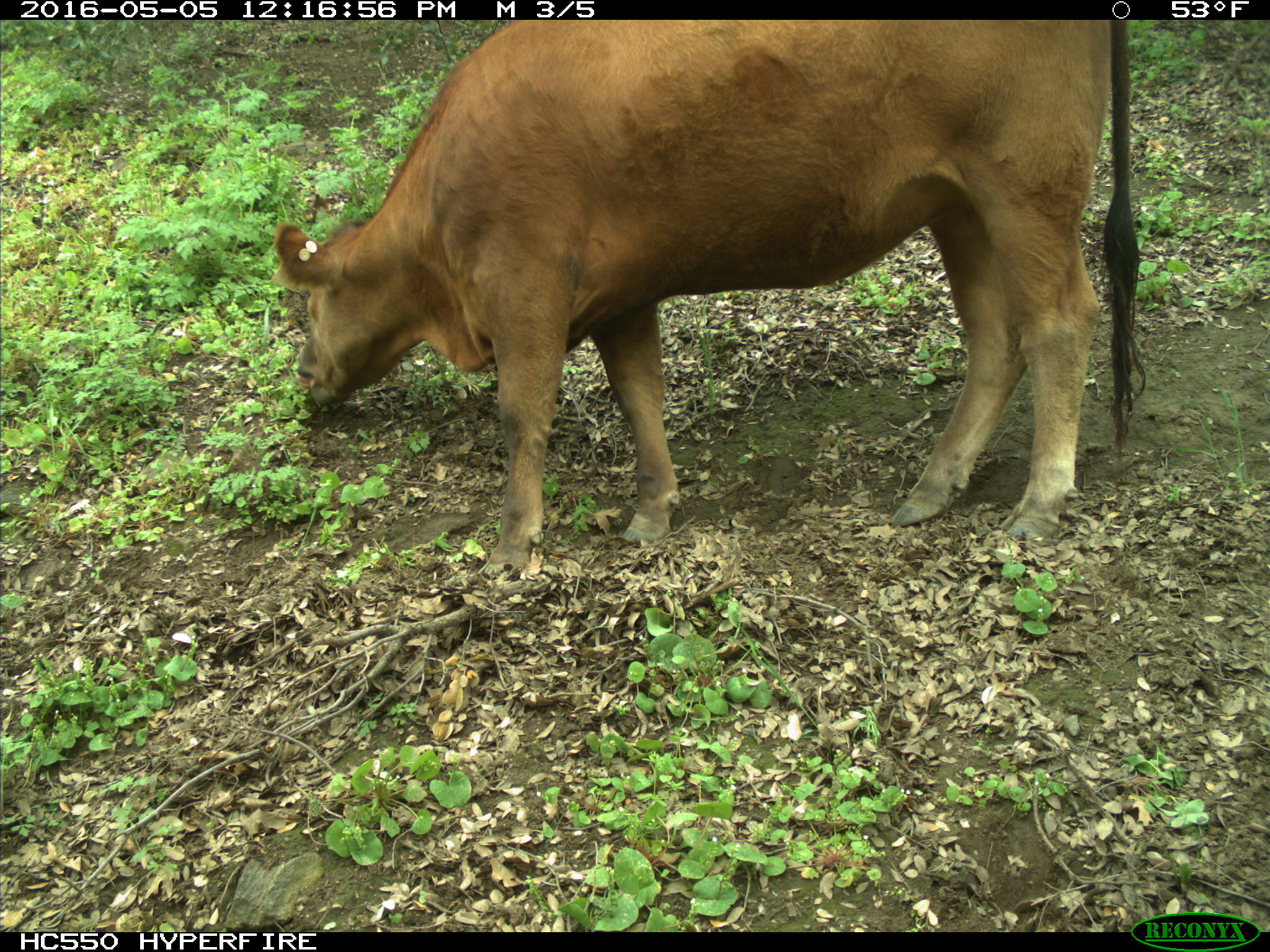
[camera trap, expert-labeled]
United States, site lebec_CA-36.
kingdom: Animalia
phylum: Chordata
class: Mammalia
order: Artiodactyla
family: Bovidae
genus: Bos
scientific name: Bos taurus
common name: domestic cow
Bos taurus (domestic cow).